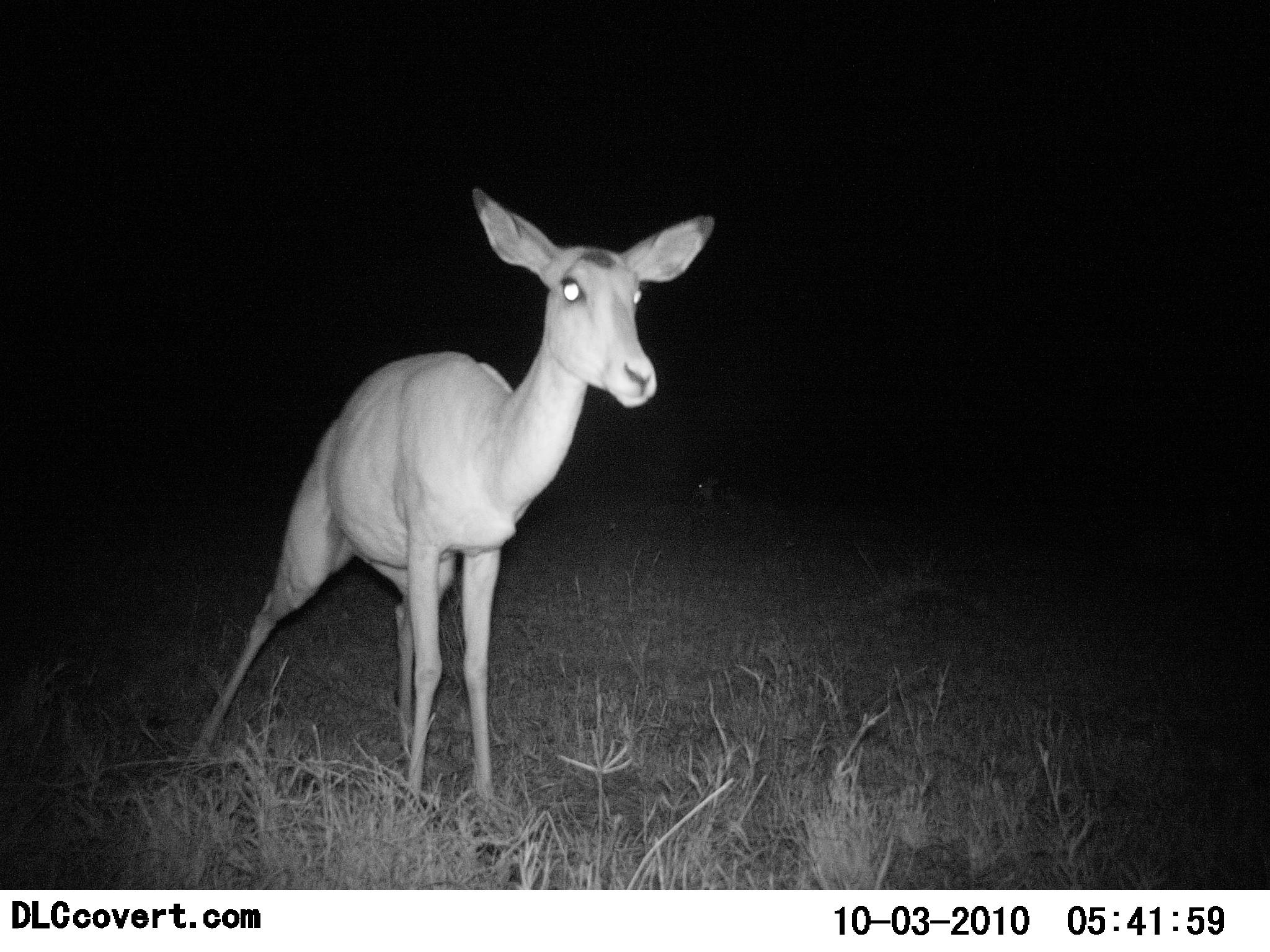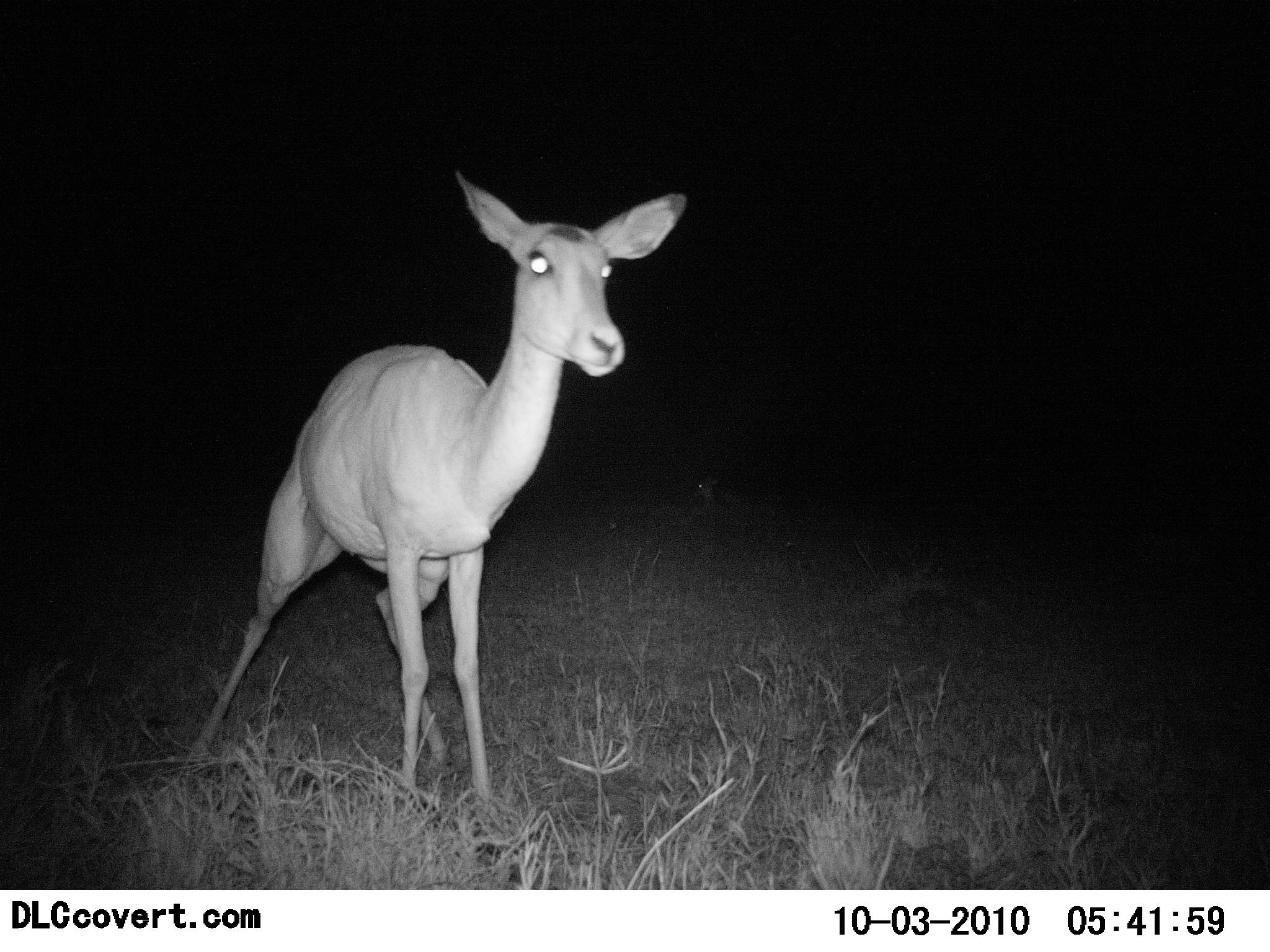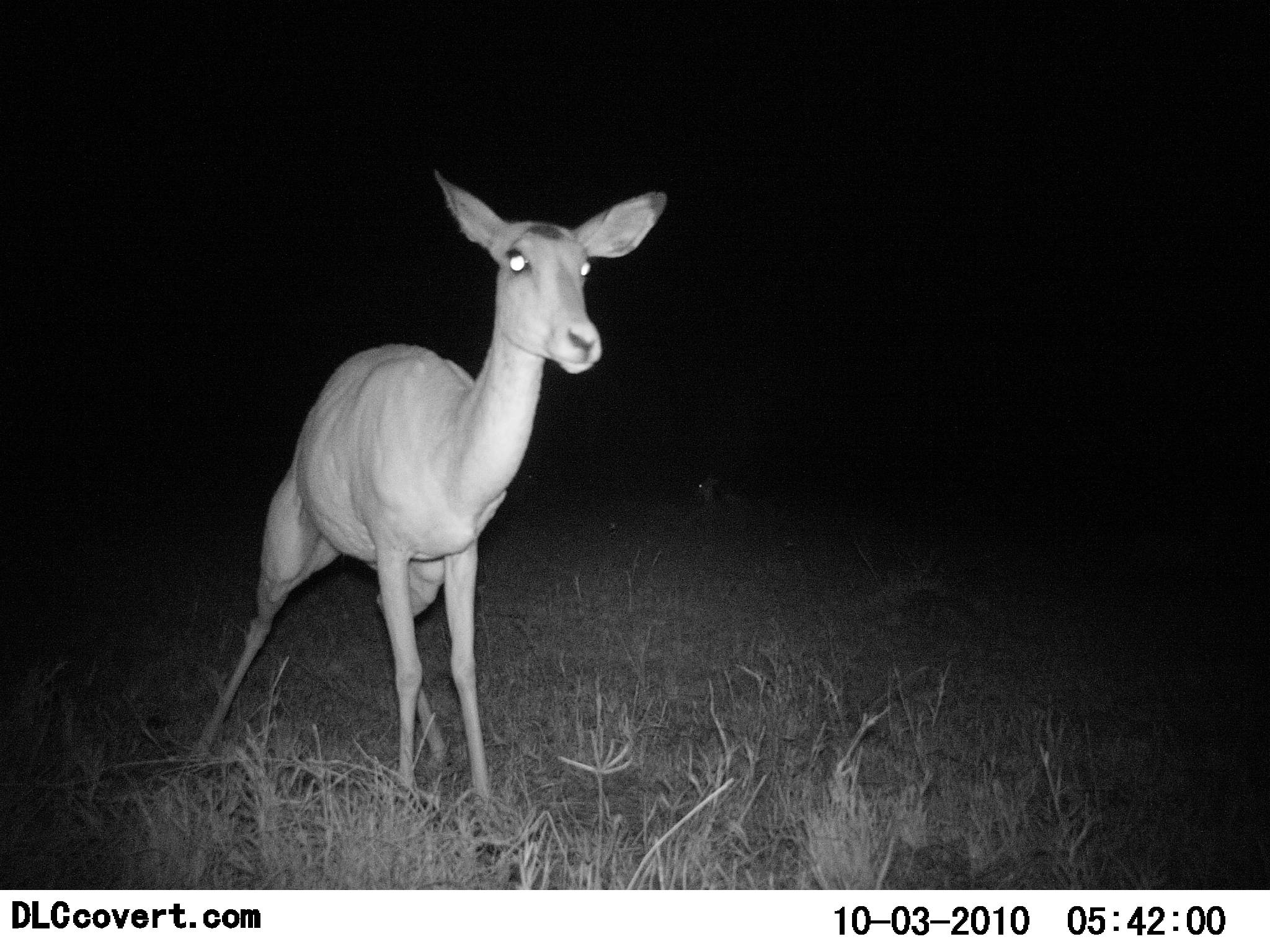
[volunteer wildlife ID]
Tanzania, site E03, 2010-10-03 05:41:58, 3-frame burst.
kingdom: Animalia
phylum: Chordata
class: Mammalia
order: Artiodactyla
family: Bovidae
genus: Redunca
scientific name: Redunca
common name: reedbuck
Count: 1.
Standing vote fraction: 100%.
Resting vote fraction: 8%.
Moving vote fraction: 0%.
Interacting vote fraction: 0%.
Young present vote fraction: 0%.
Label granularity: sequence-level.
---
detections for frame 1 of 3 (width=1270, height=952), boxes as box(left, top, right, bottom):
animal: box(182, 187, 713, 835); box(681, 470, 715, 511)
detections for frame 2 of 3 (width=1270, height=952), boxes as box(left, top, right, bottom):
animal: box(167, 170, 690, 821); box(684, 471, 721, 511)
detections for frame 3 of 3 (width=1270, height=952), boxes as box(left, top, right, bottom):
animal: box(168, 170, 670, 811); box(683, 473, 721, 506)